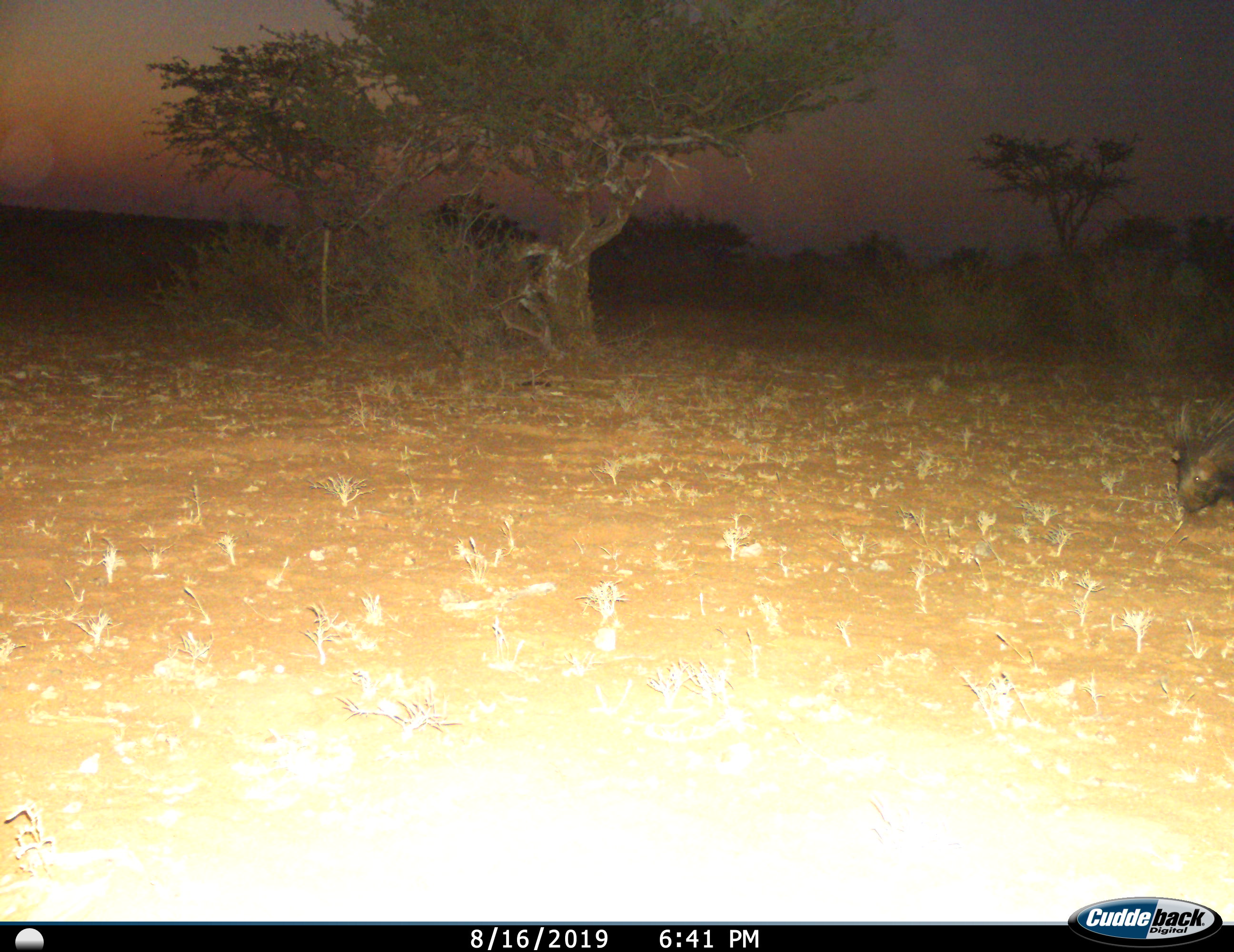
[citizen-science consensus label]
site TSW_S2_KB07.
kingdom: Animalia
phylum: Chordata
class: Mammalia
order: Rodentia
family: Hystricidae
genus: Hystrix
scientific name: Hystrix cristata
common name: crested porcupine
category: porcupine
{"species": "porcupine (crested porcupine) (Hystrix cristata)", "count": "1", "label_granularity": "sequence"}